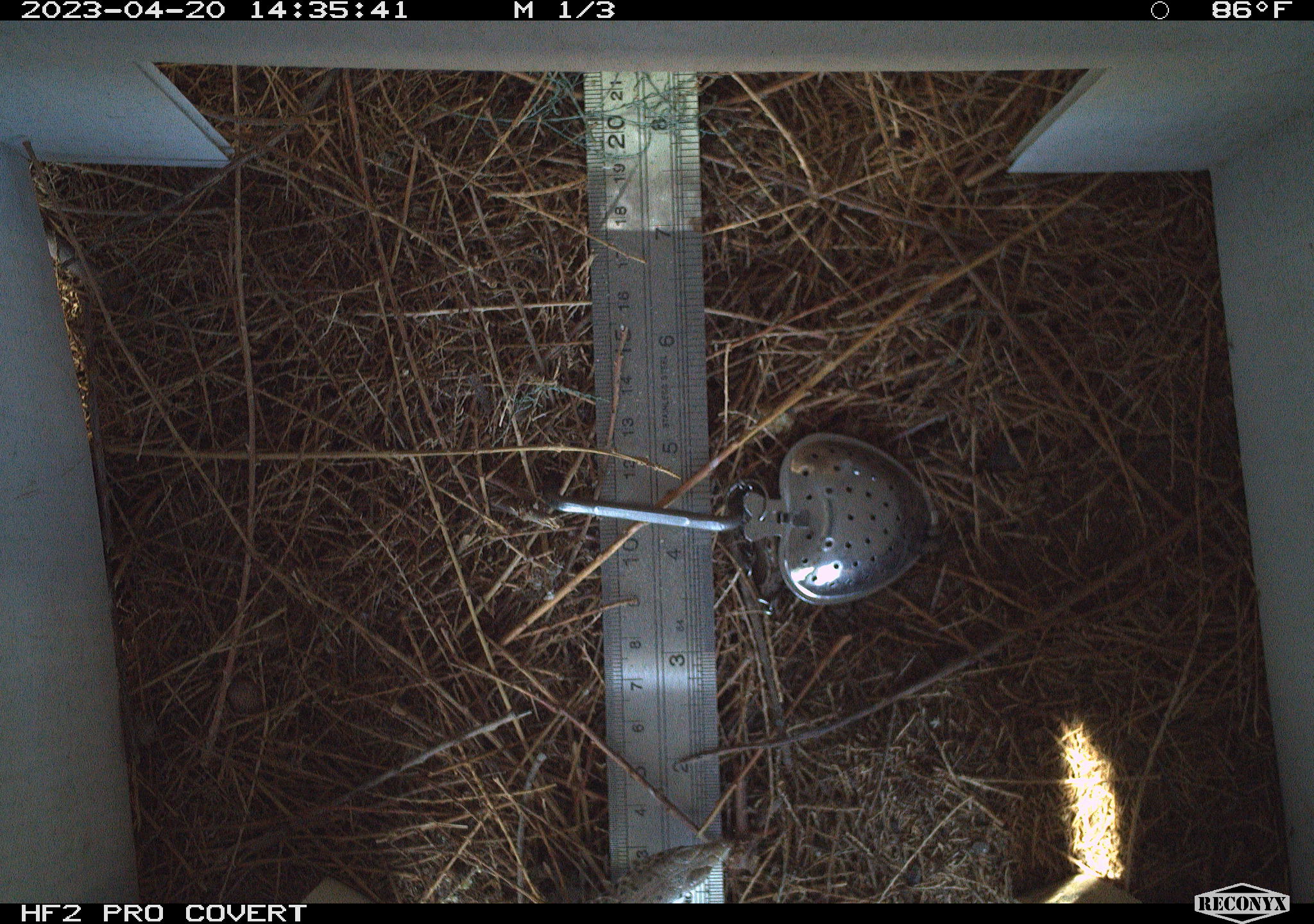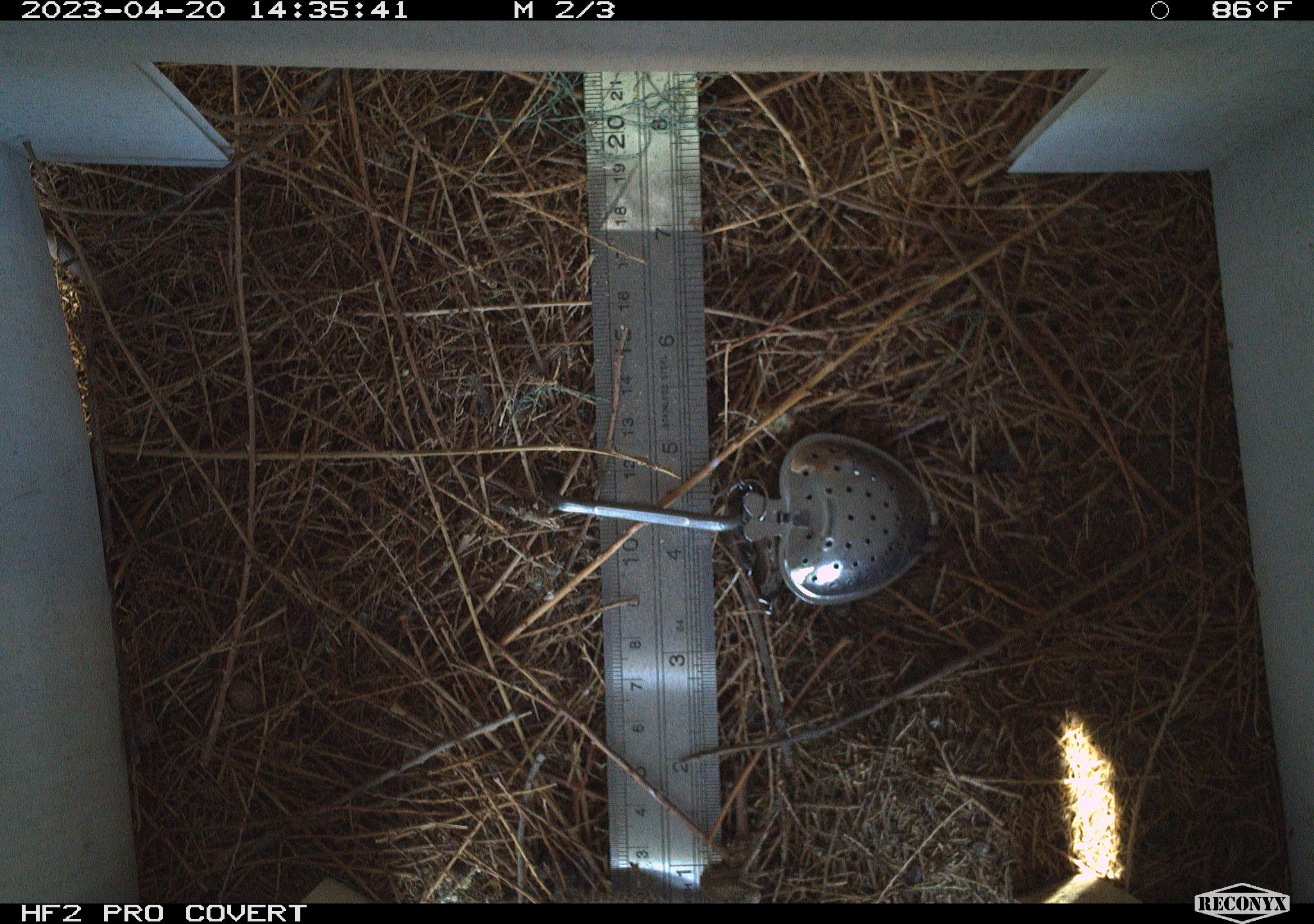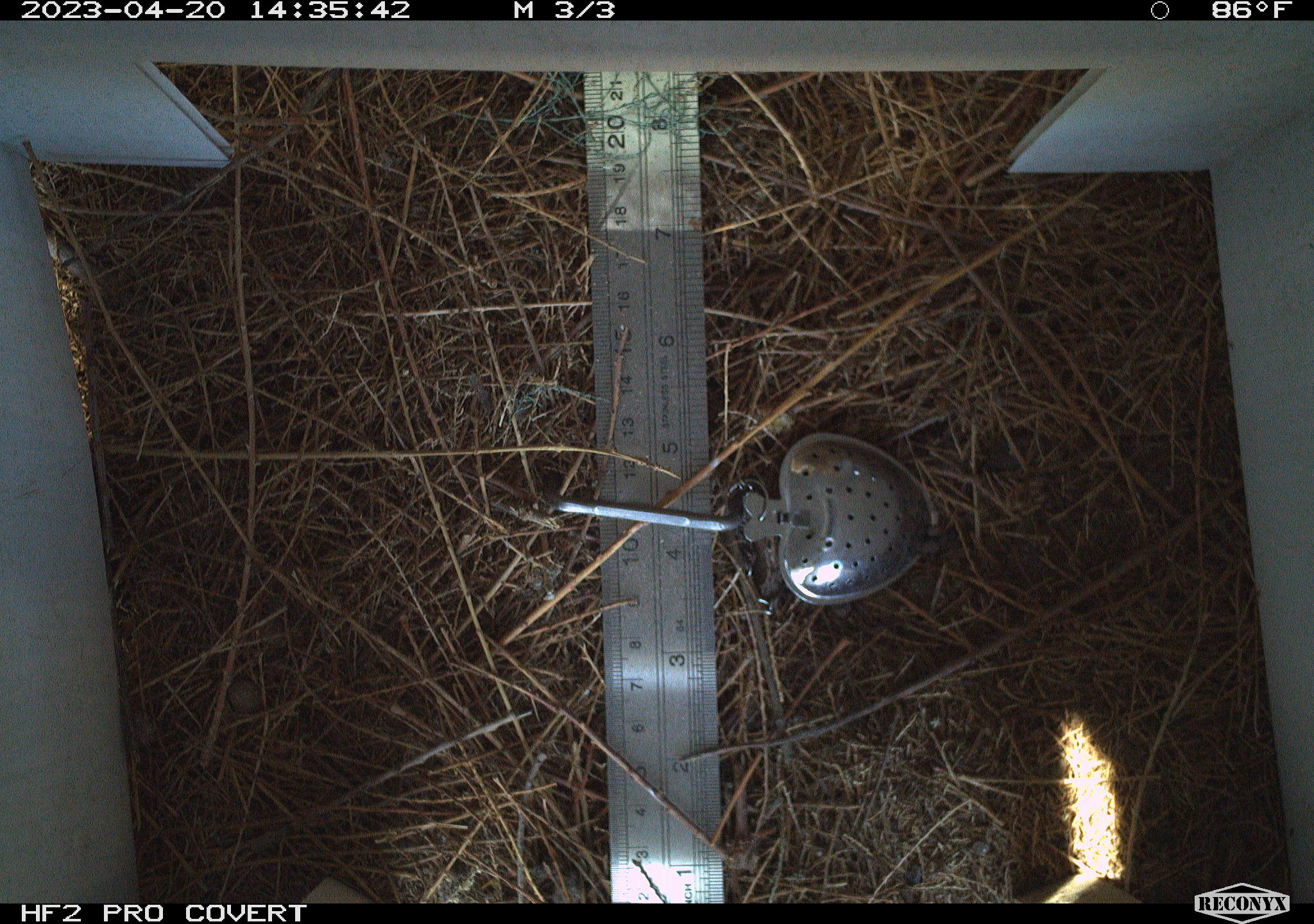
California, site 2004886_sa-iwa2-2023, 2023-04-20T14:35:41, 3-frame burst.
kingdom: Animalia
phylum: Chordata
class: Reptilia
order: Squamata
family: Teiidae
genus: Aspidoscelis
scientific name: Aspidoscelis tigris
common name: western whiptail